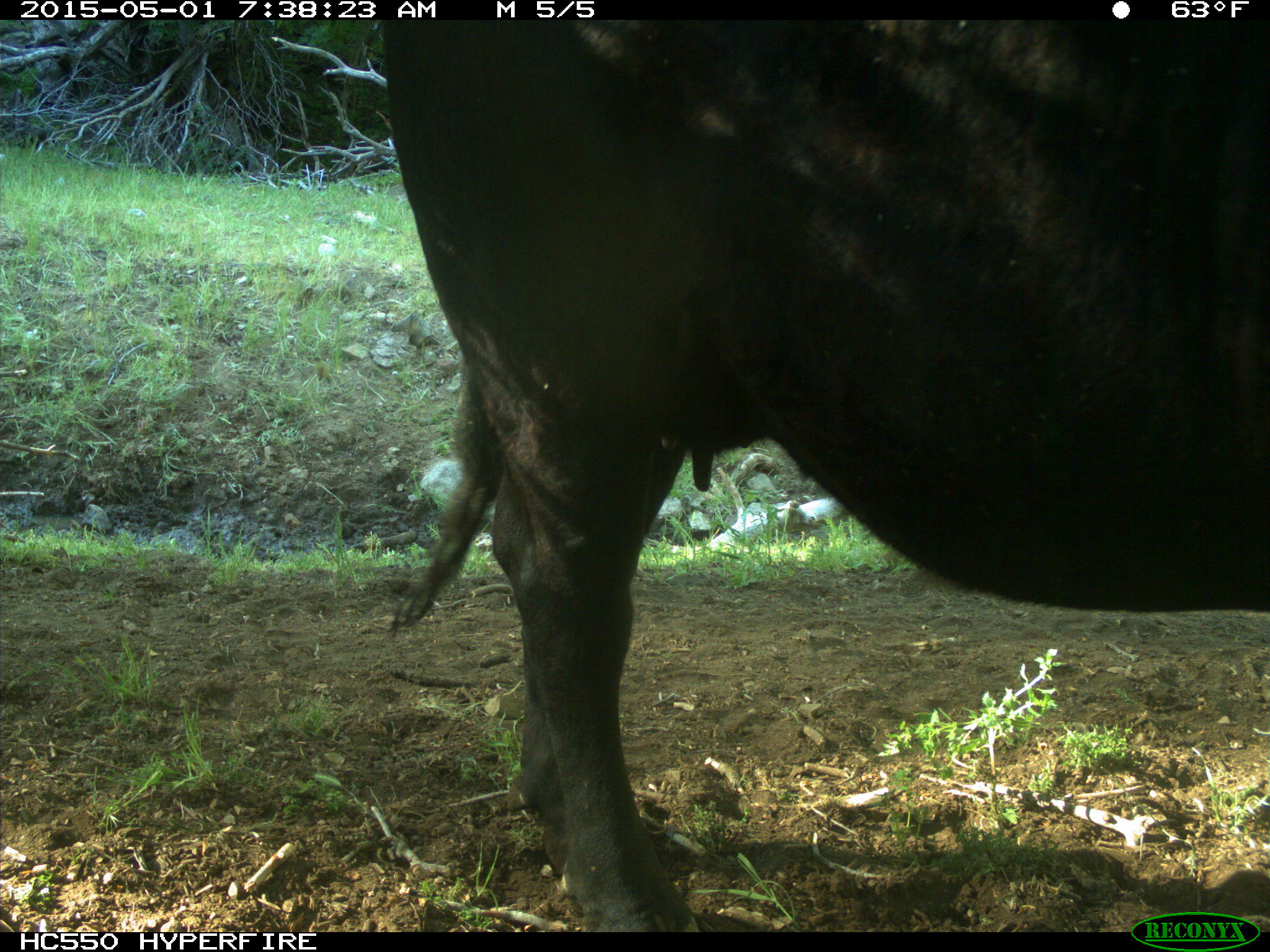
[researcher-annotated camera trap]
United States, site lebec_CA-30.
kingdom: Animalia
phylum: Chordata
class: Mammalia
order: Artiodactyla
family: Bovidae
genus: Bos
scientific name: Bos taurus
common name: domestic cow